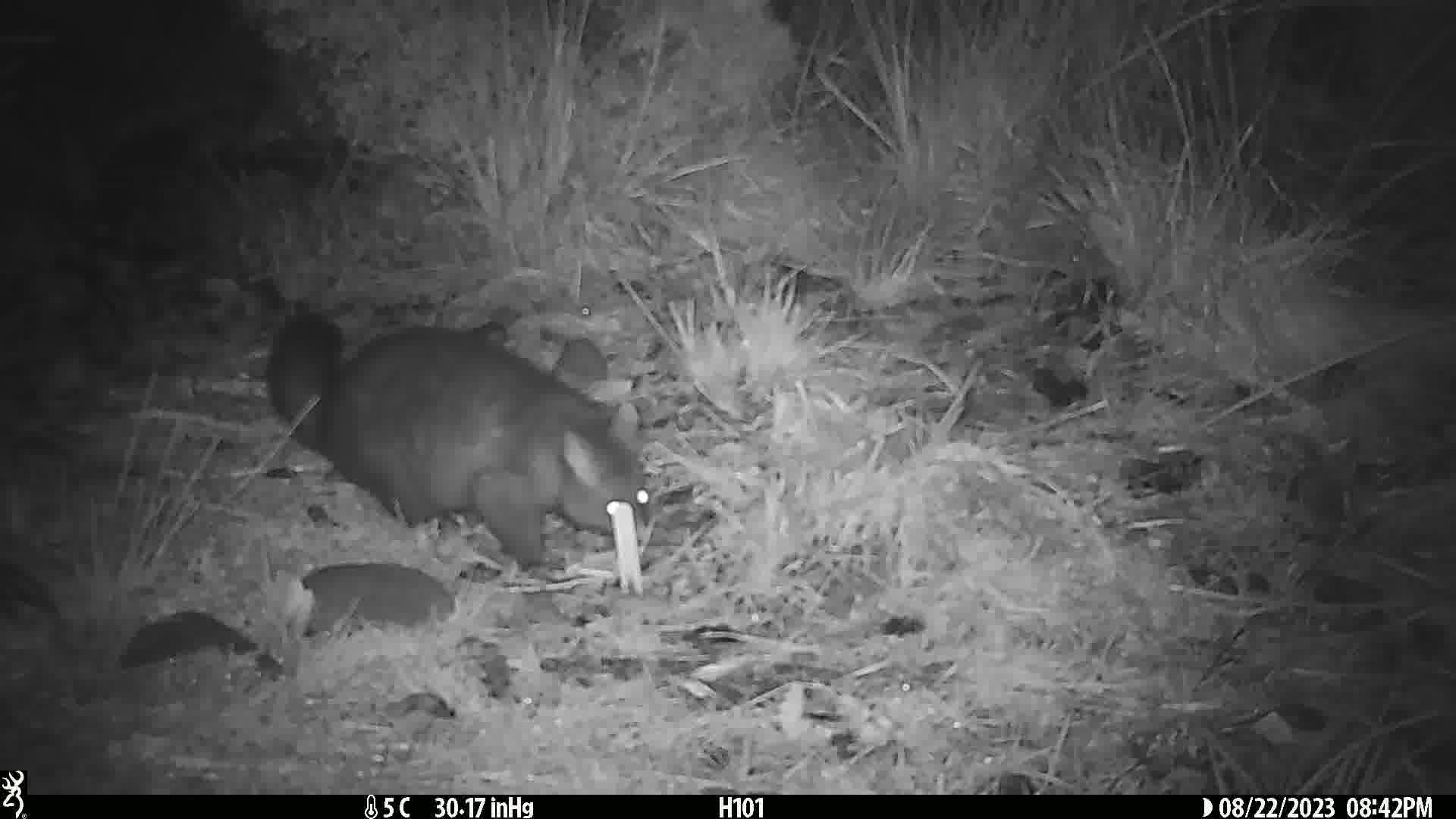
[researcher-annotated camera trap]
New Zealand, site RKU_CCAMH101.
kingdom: Animalia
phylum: Chordata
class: Mammalia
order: Diprotodontia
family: Phalangeridae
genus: Trichosurus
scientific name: Trichosurus vulpecula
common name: common brushtail possum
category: possum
Possum (common brushtail possum) (Trichosurus vulpecula).